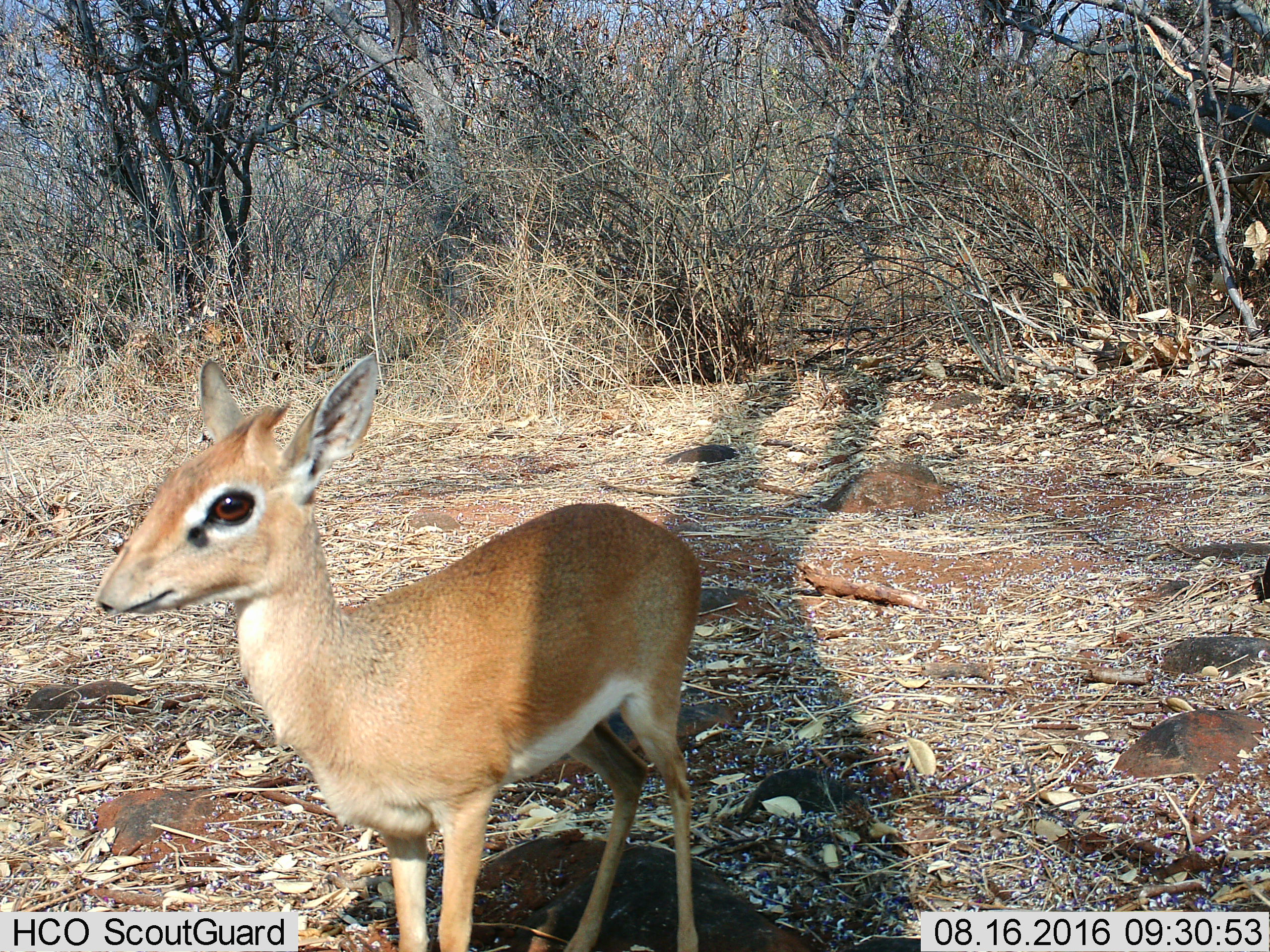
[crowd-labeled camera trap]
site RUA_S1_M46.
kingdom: Animalia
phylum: Chordata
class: Mammalia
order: Artiodactyla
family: Bovidae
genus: Madoqua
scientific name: Madoqua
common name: dik-dik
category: dikdik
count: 1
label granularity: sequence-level